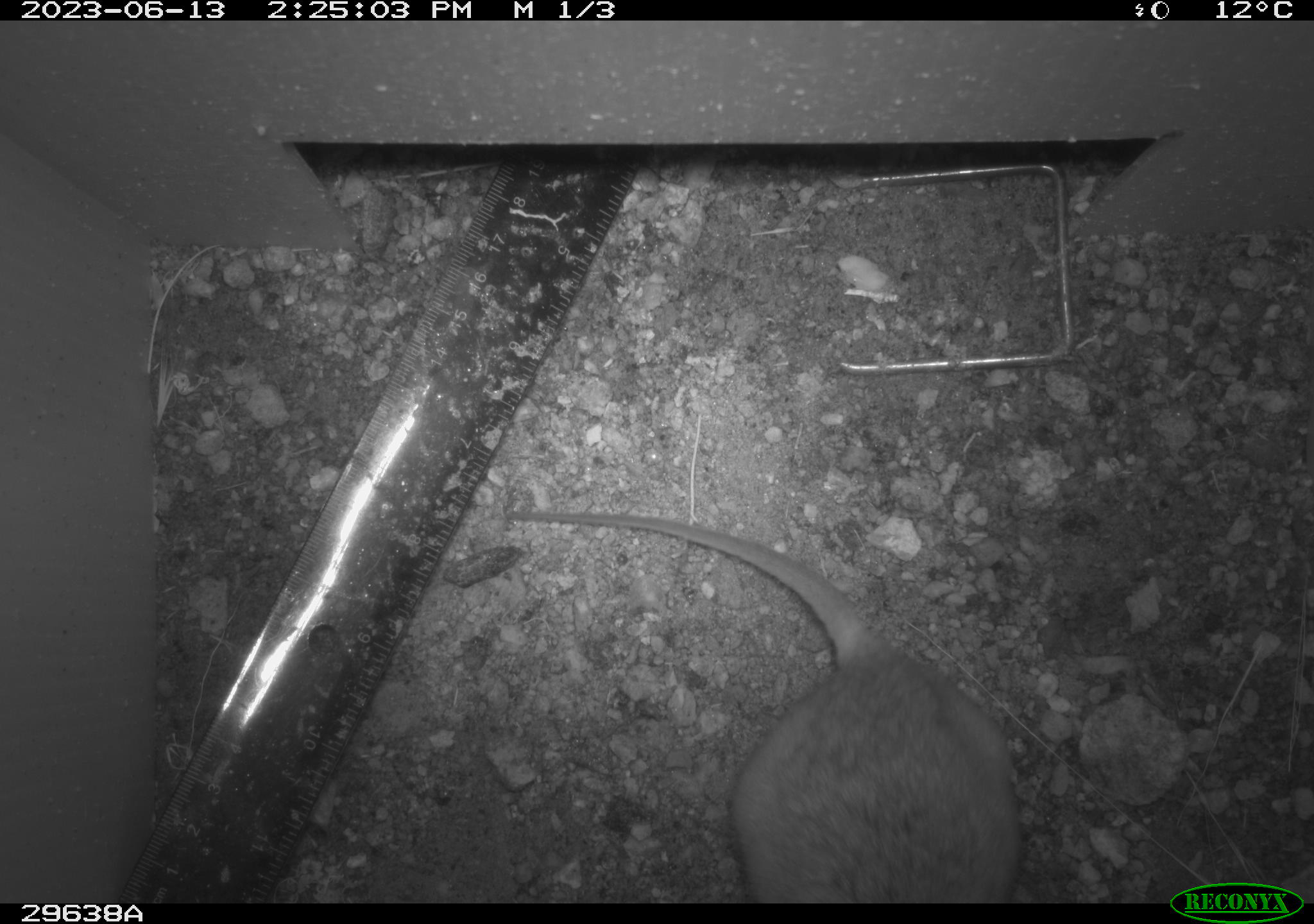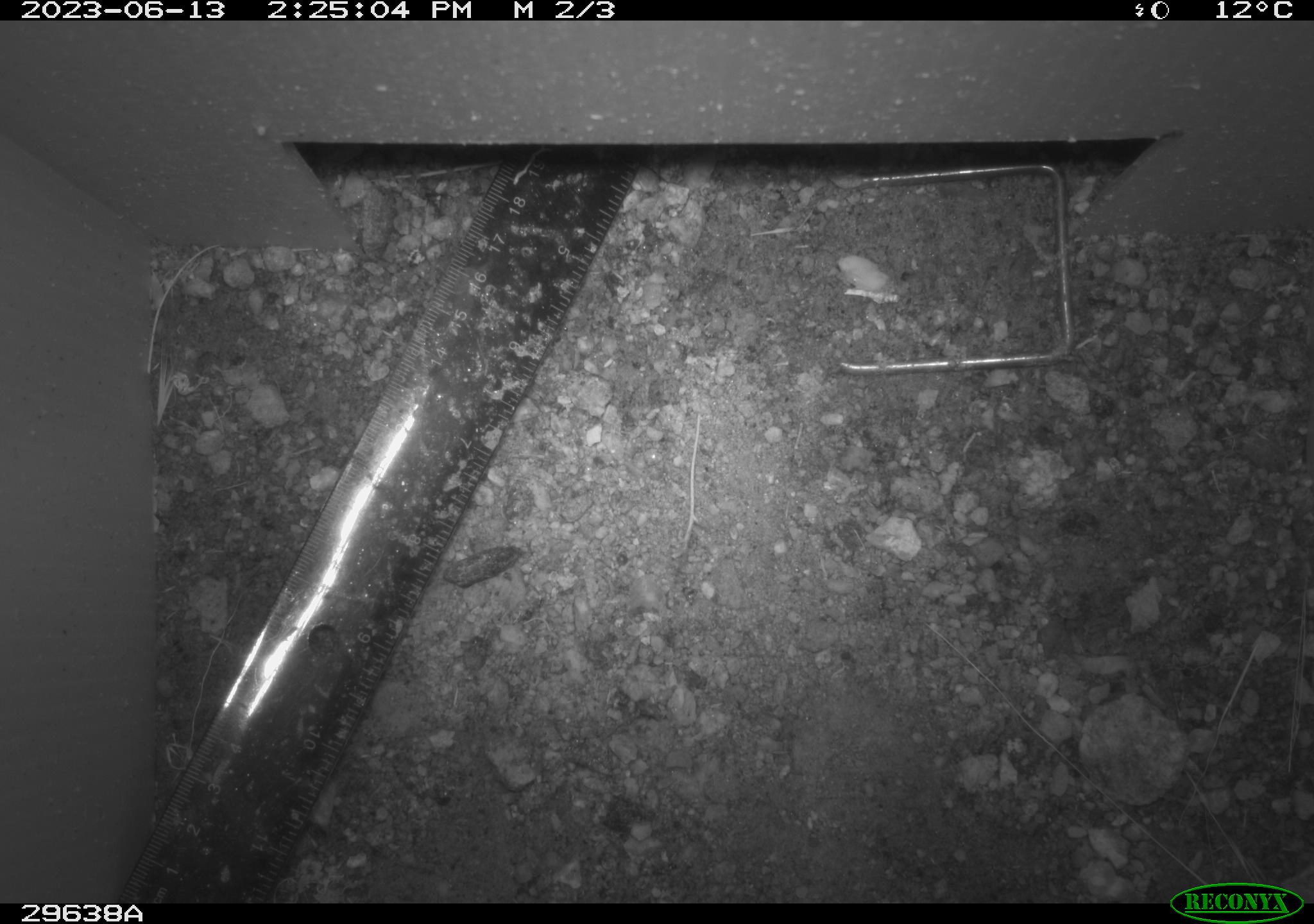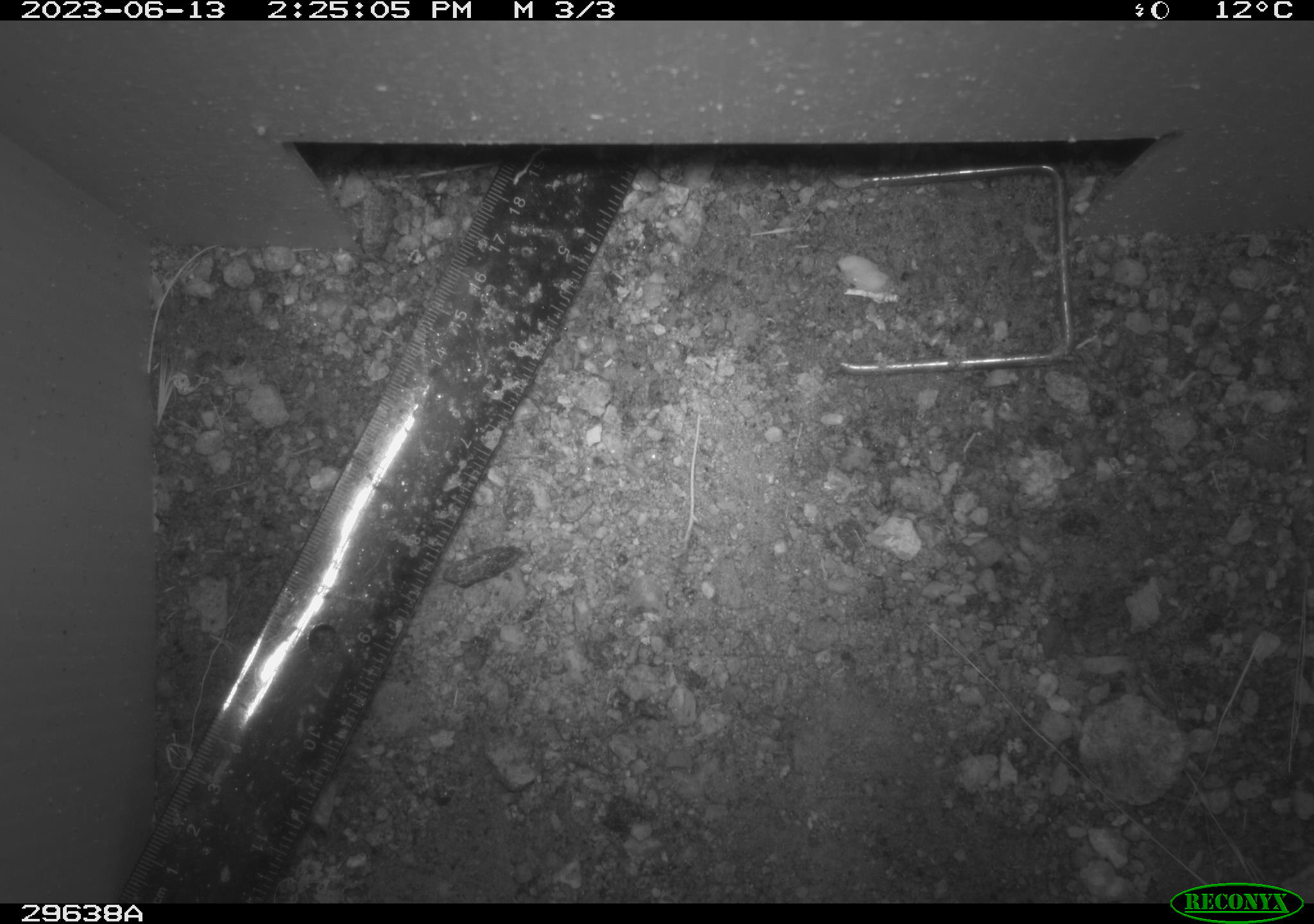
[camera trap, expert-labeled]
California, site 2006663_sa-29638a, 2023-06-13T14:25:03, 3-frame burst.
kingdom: Animalia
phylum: Chordata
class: Mammalia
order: Rodentia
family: Cricetidae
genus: Neotoma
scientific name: Neotoma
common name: pack rat or woodrat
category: neotoma species